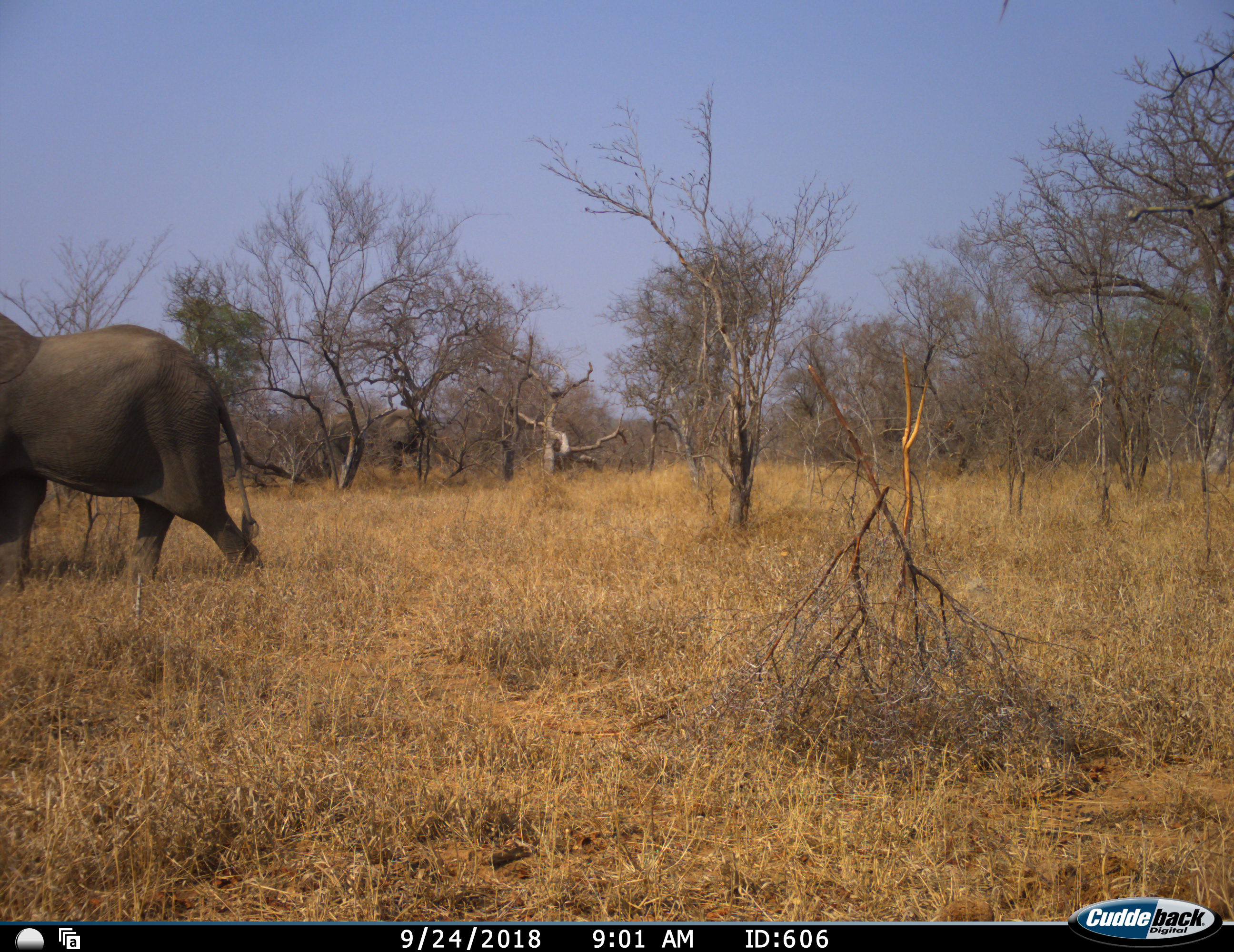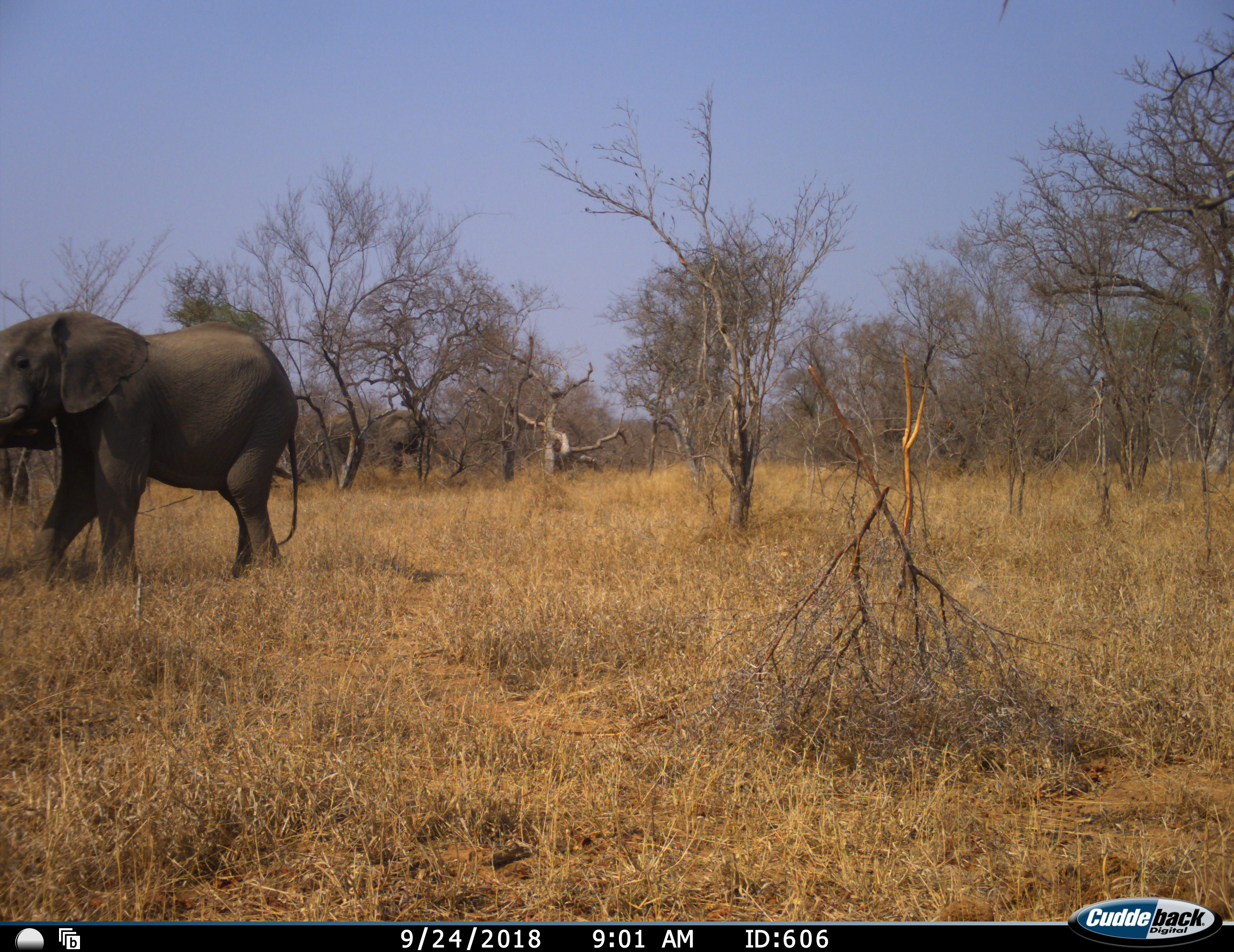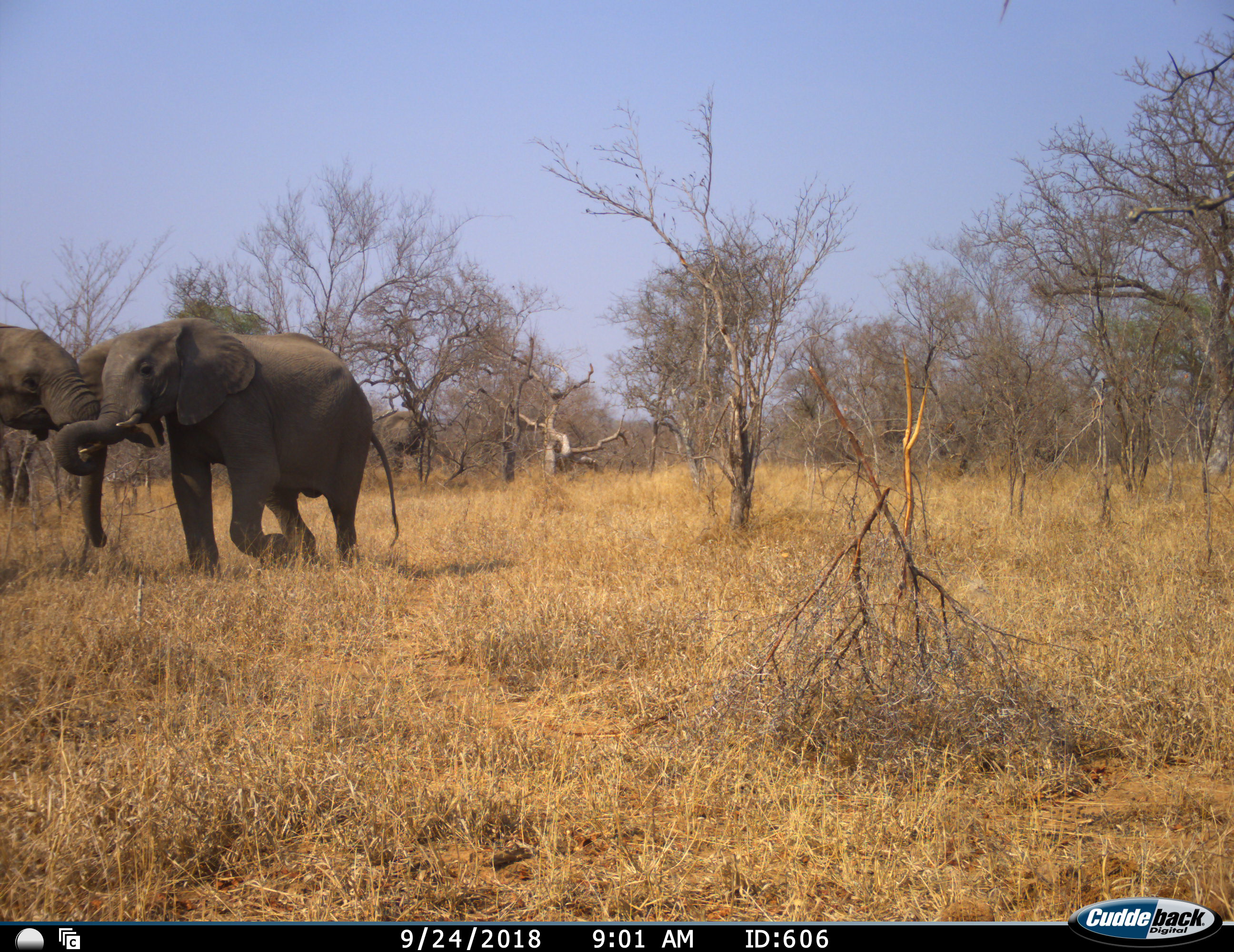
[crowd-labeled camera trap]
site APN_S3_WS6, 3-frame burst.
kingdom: Animalia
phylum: Chordata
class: Mammalia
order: Proboscidea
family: Elephantidae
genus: Loxodonta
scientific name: Loxodonta africana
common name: african bush elephant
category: elephant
Elephant (african bush elephant) (Loxodonta africana), count 2. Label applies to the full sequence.